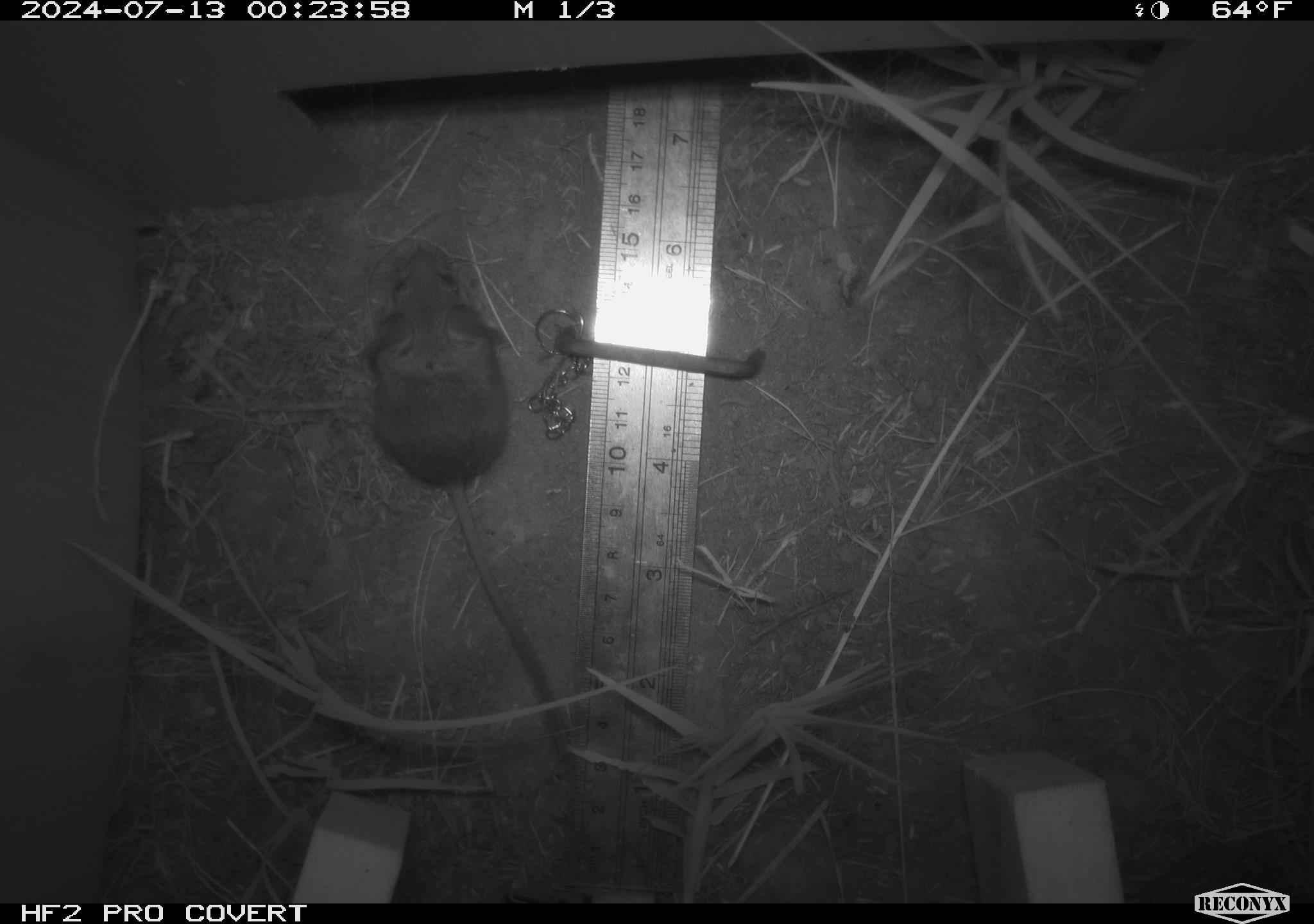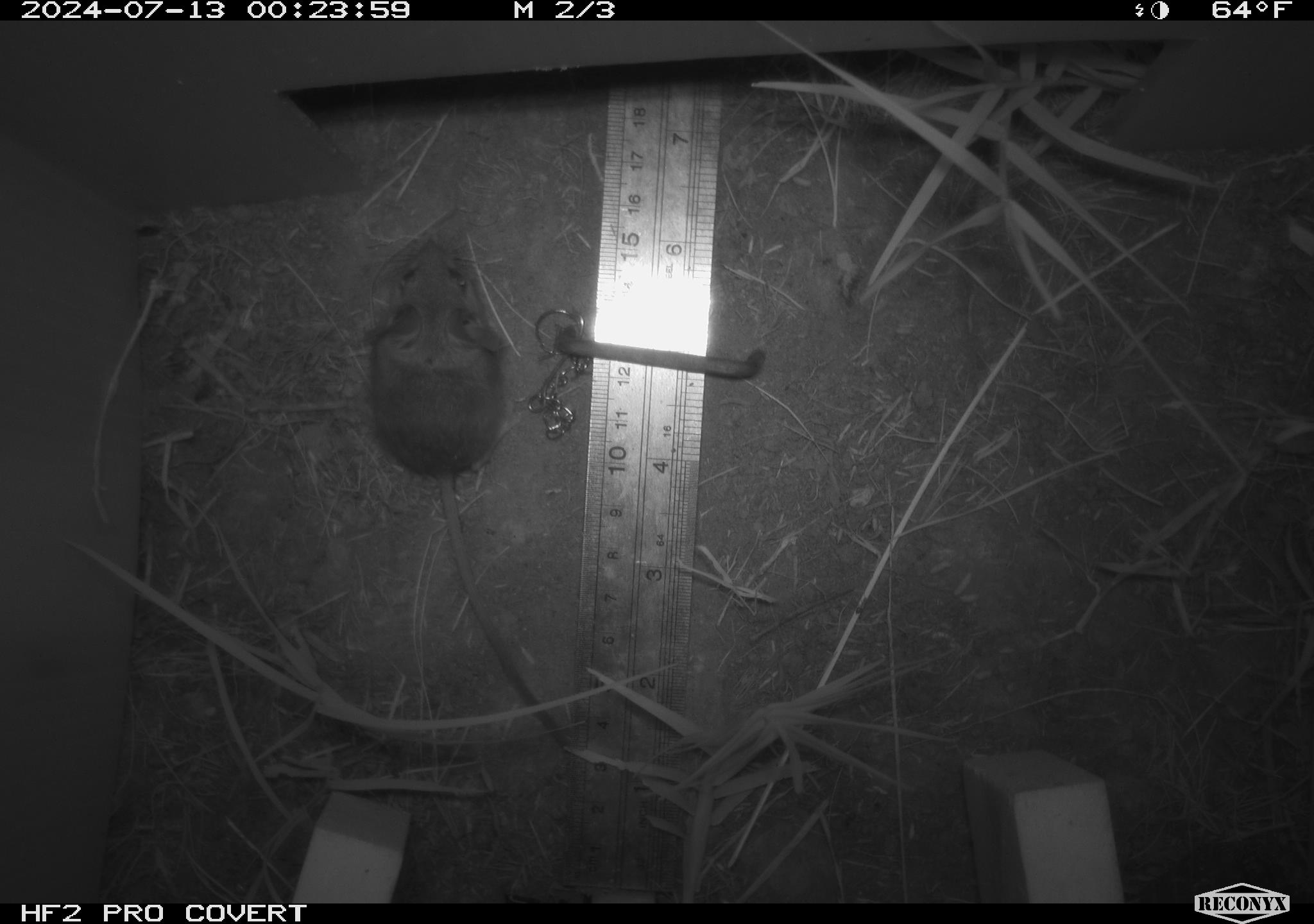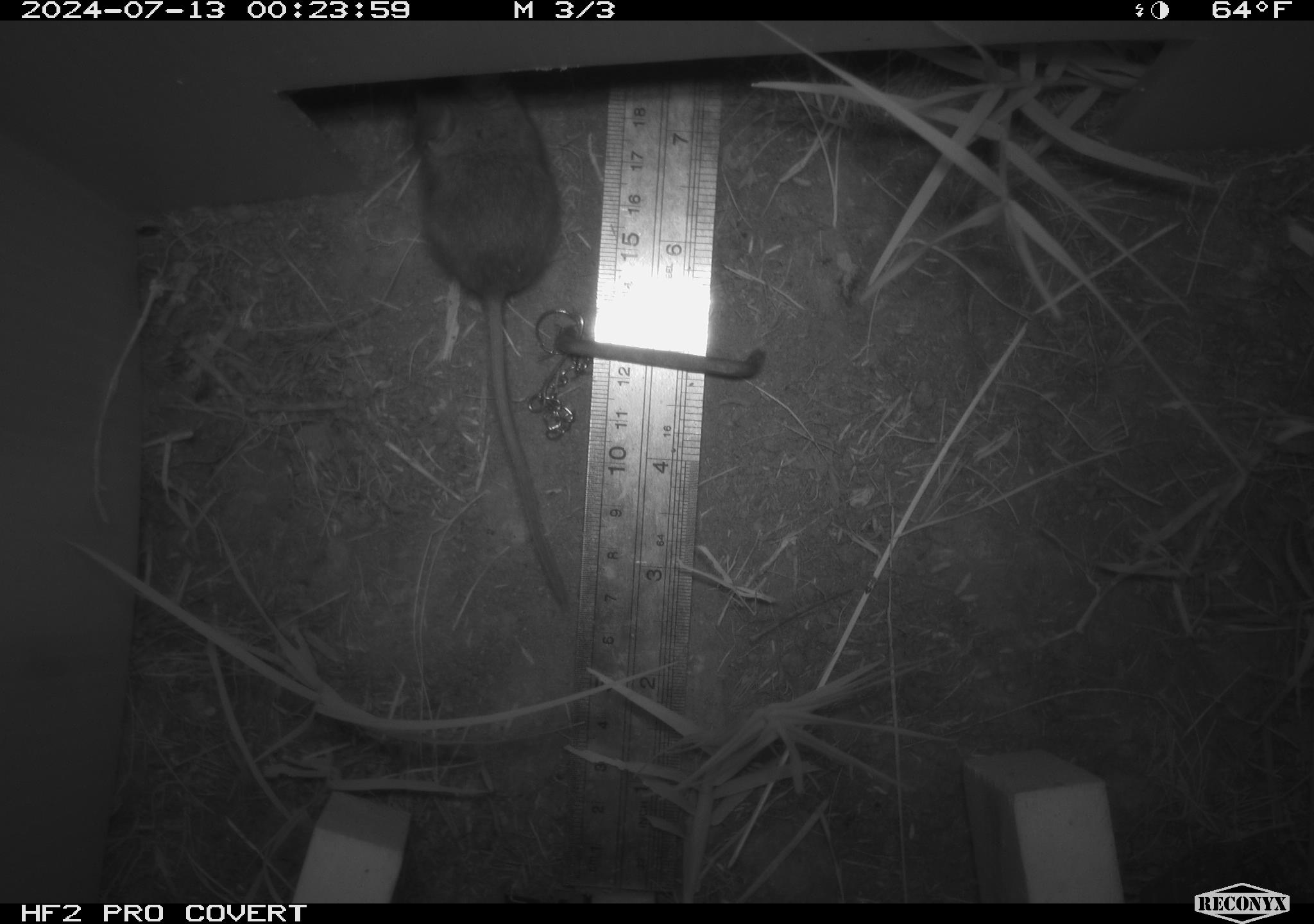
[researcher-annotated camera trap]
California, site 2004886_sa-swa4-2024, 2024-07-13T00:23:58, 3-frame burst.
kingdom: Animalia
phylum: Chordata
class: Mammalia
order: Rodentia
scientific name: Rodentia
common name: mouse species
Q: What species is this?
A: Mouse species (Rodentia).